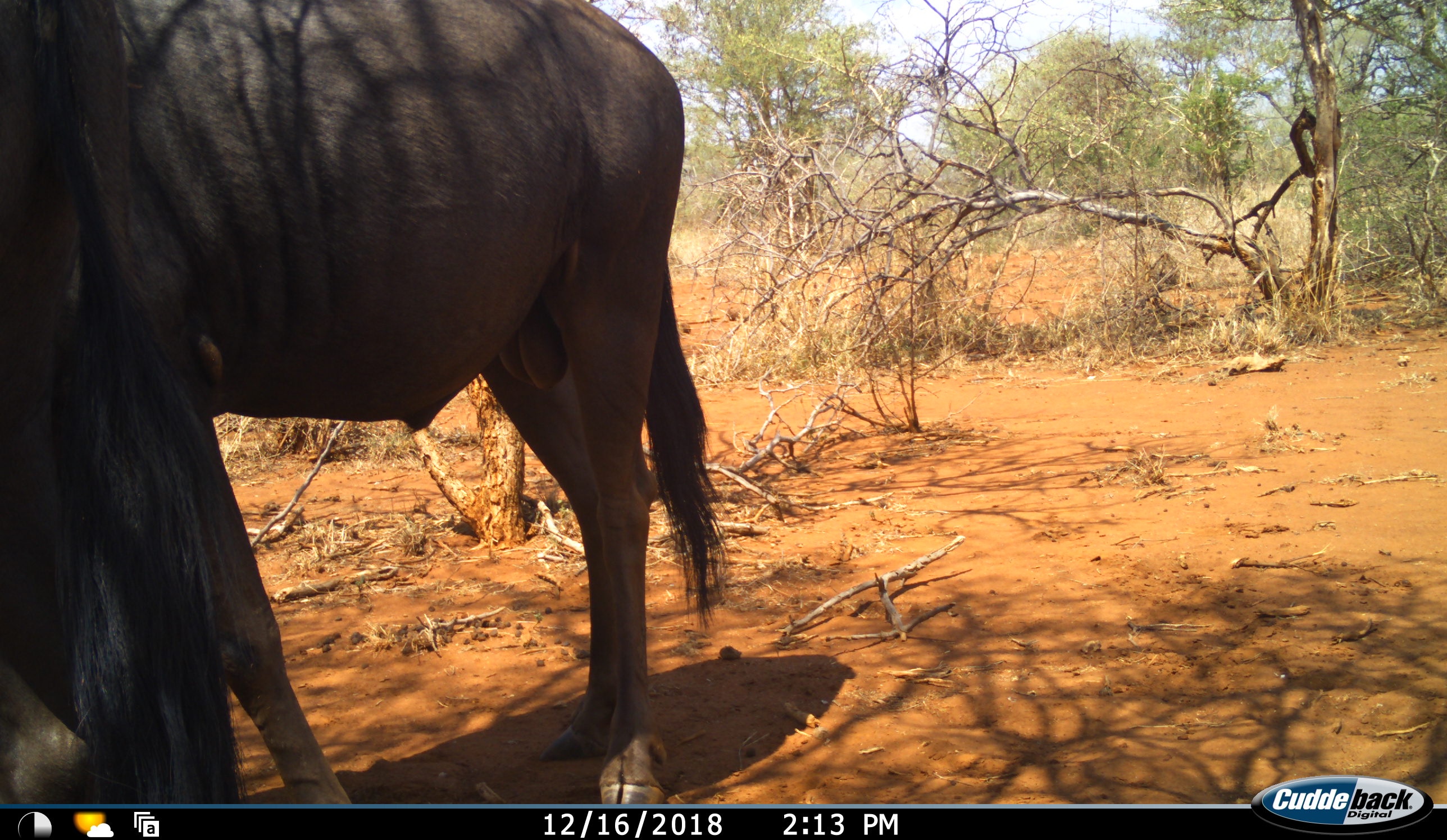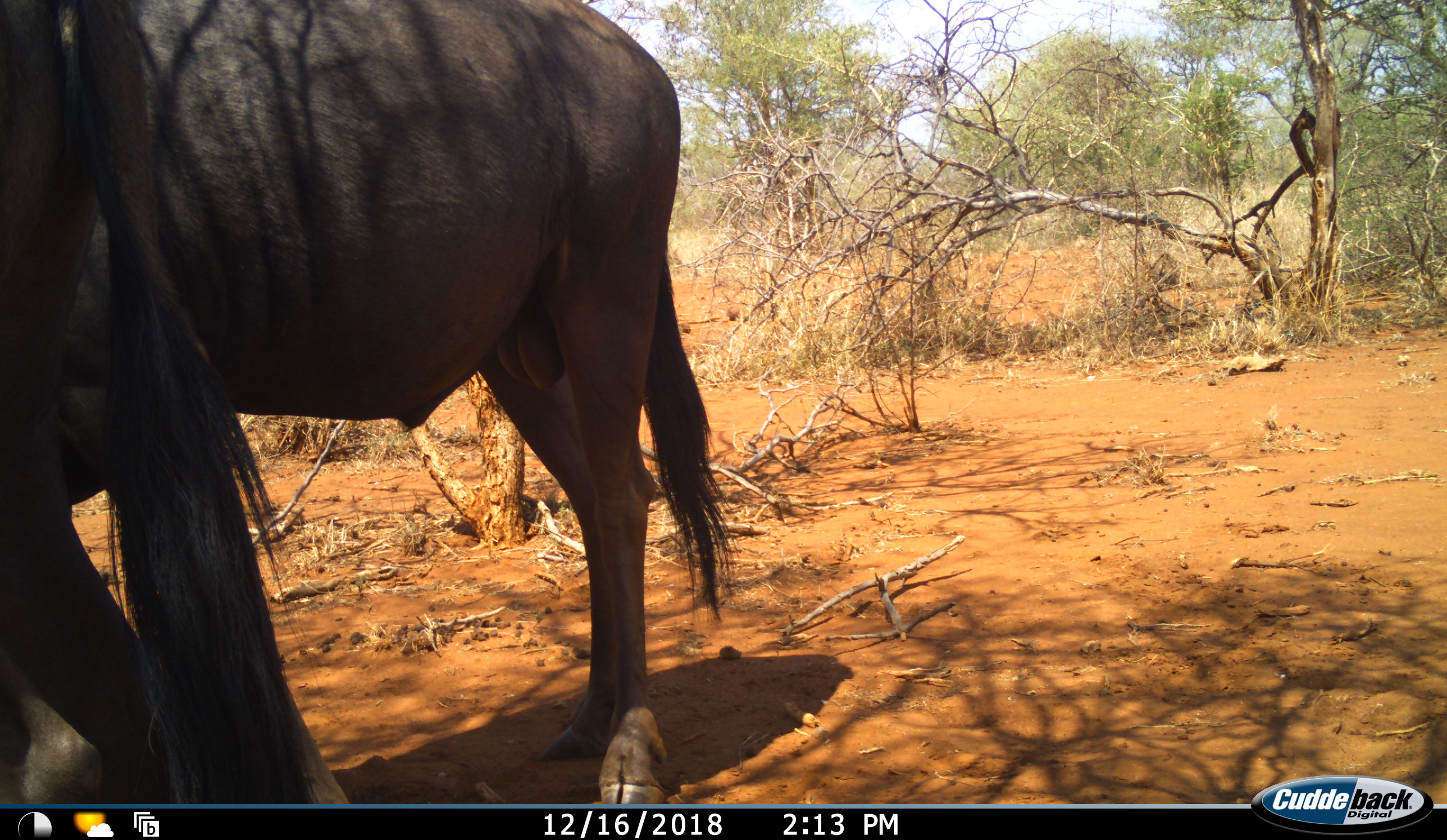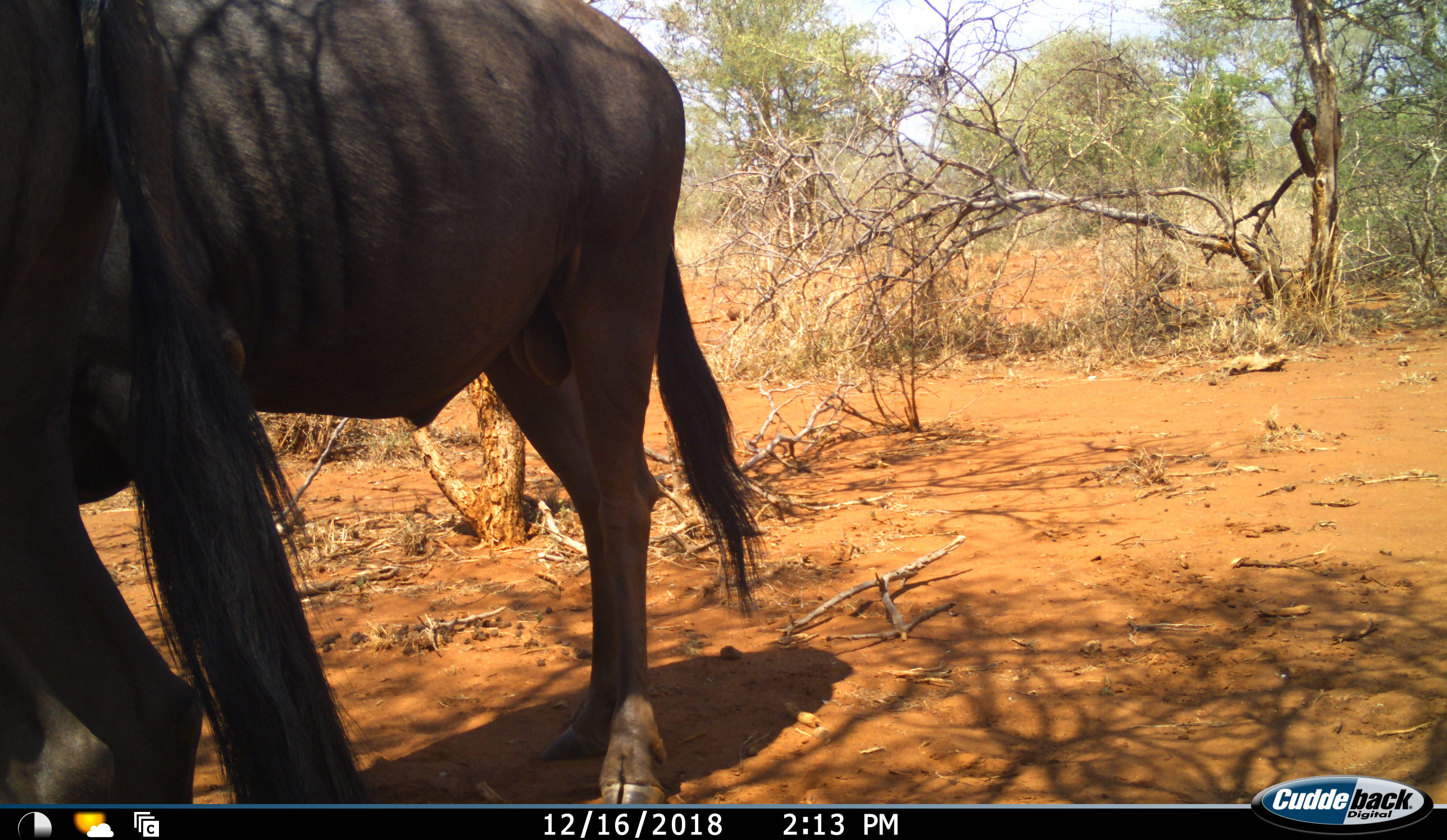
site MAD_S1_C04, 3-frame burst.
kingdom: Animalia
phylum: Chordata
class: Mammalia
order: Artiodactyla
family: Bovidae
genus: Connochaetes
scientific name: Connochaetes taurinus taurinus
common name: blue wildebeest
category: wildebeestblue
Wildebeestblue (blue wildebeest) (Connochaetes taurinus taurinus), count 1. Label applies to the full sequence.